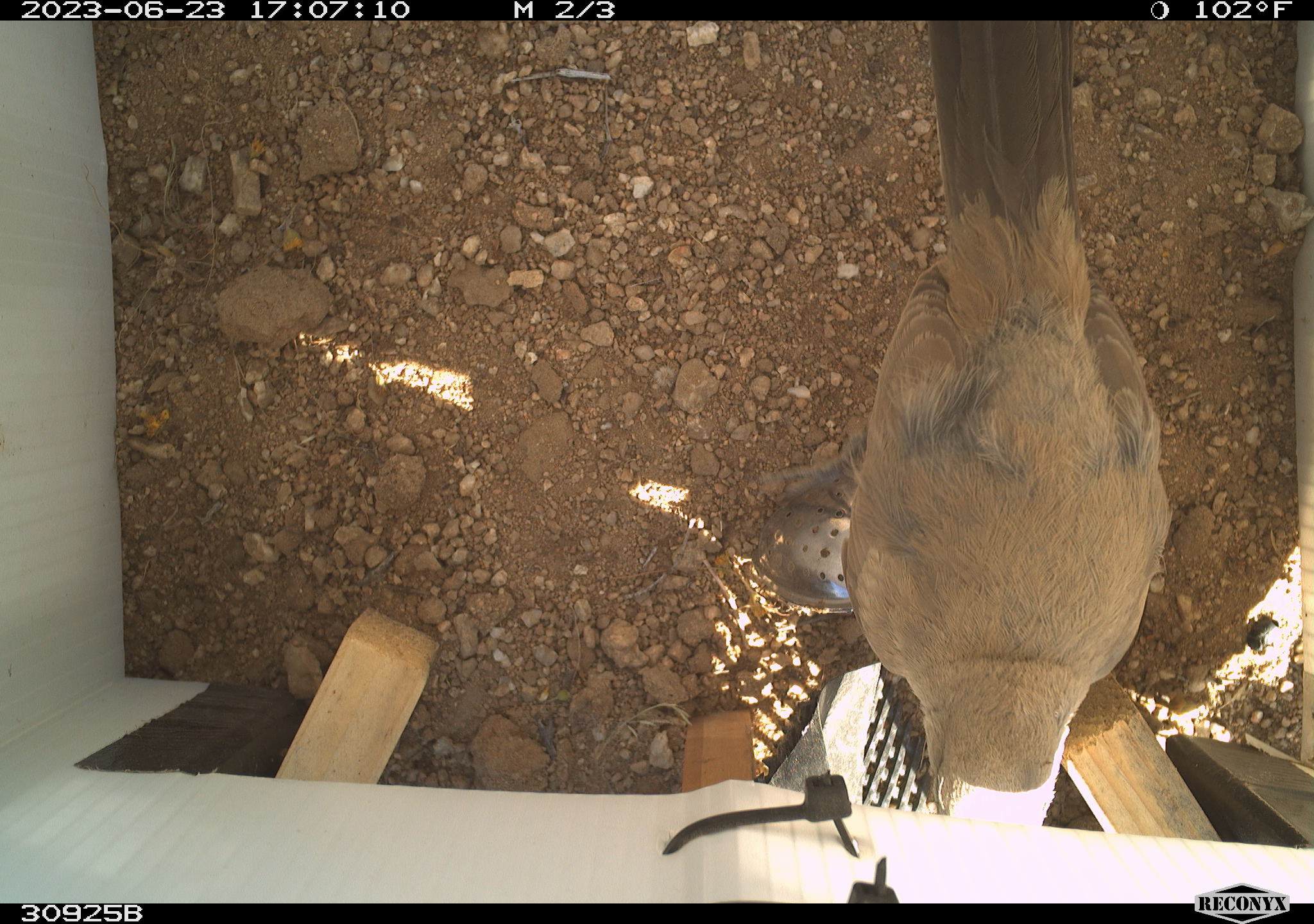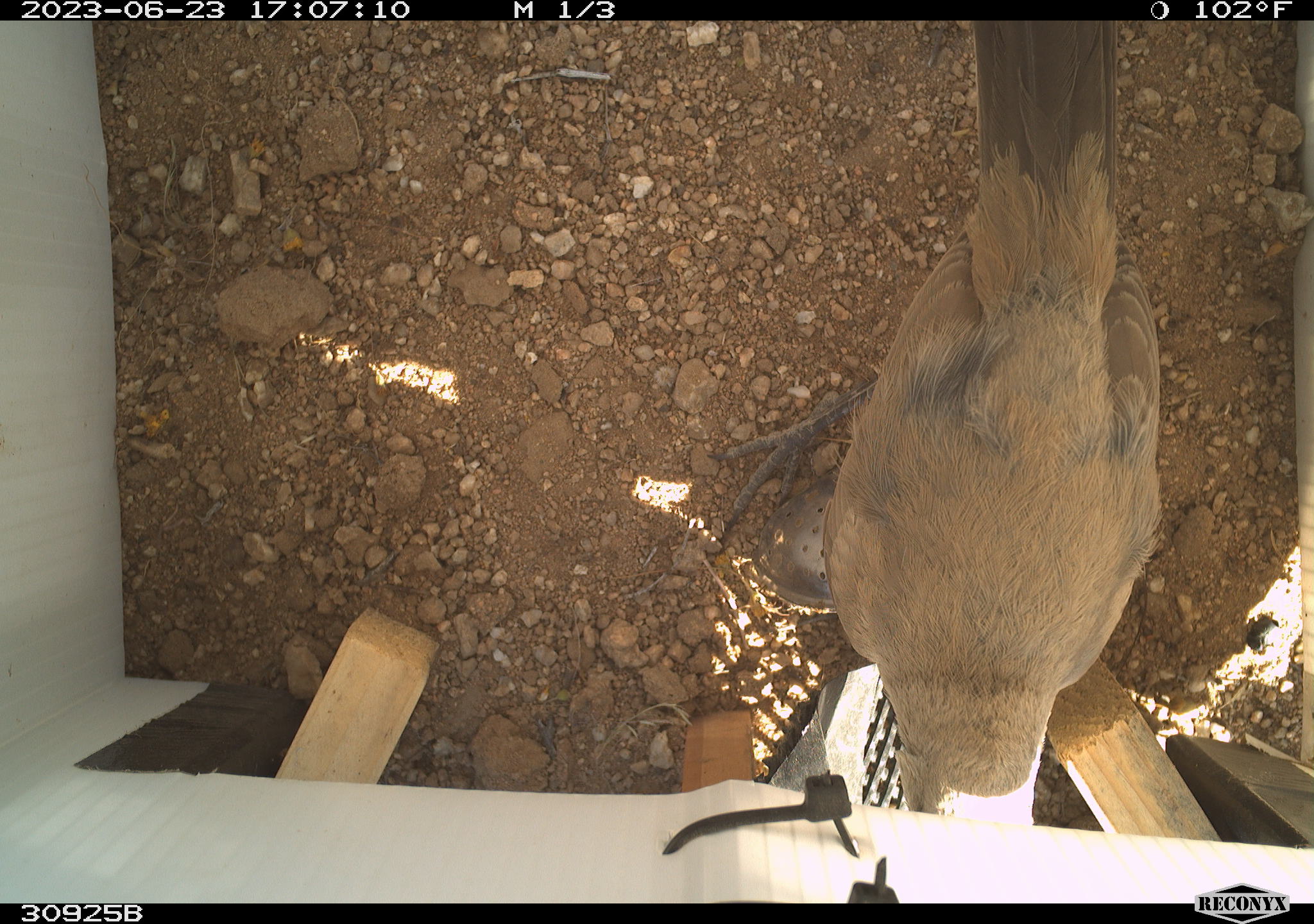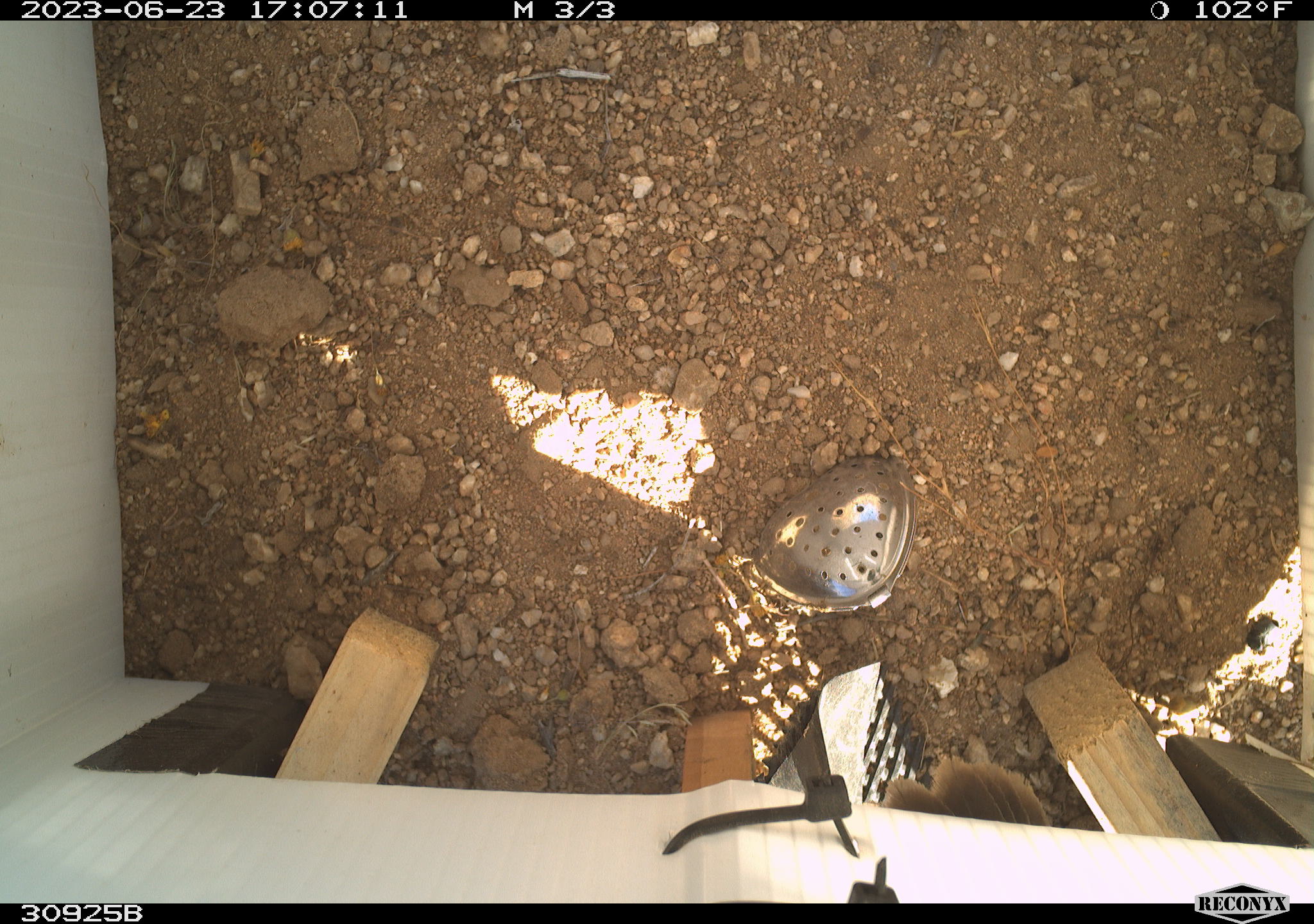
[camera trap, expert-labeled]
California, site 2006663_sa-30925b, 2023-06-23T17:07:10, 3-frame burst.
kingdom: Animalia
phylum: Chordata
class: Aves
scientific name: Aves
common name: bird